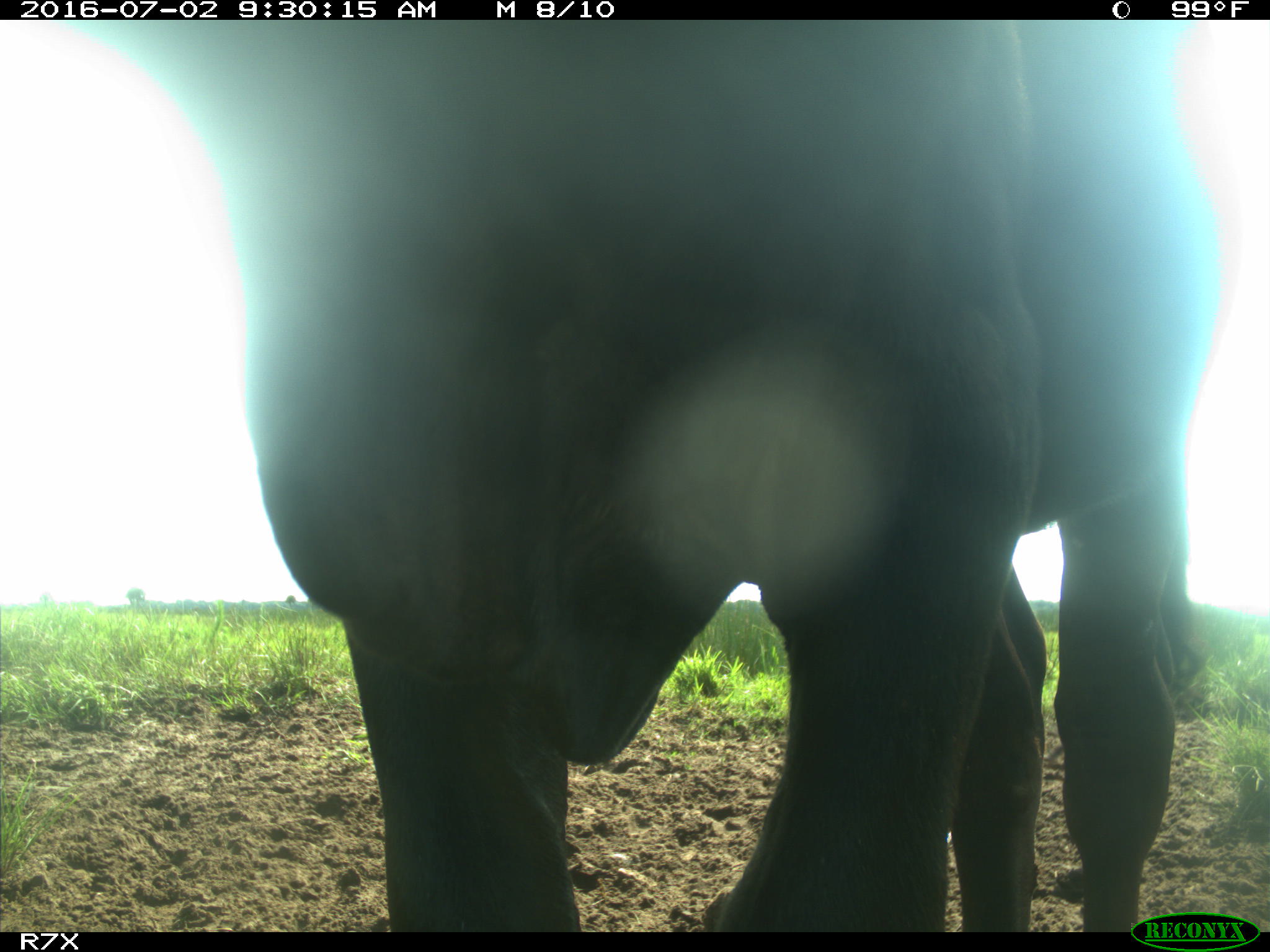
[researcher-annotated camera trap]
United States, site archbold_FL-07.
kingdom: Animalia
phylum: Chordata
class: Mammalia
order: Artiodactyla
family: Bovidae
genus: Bos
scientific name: Bos taurus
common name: domestic cow